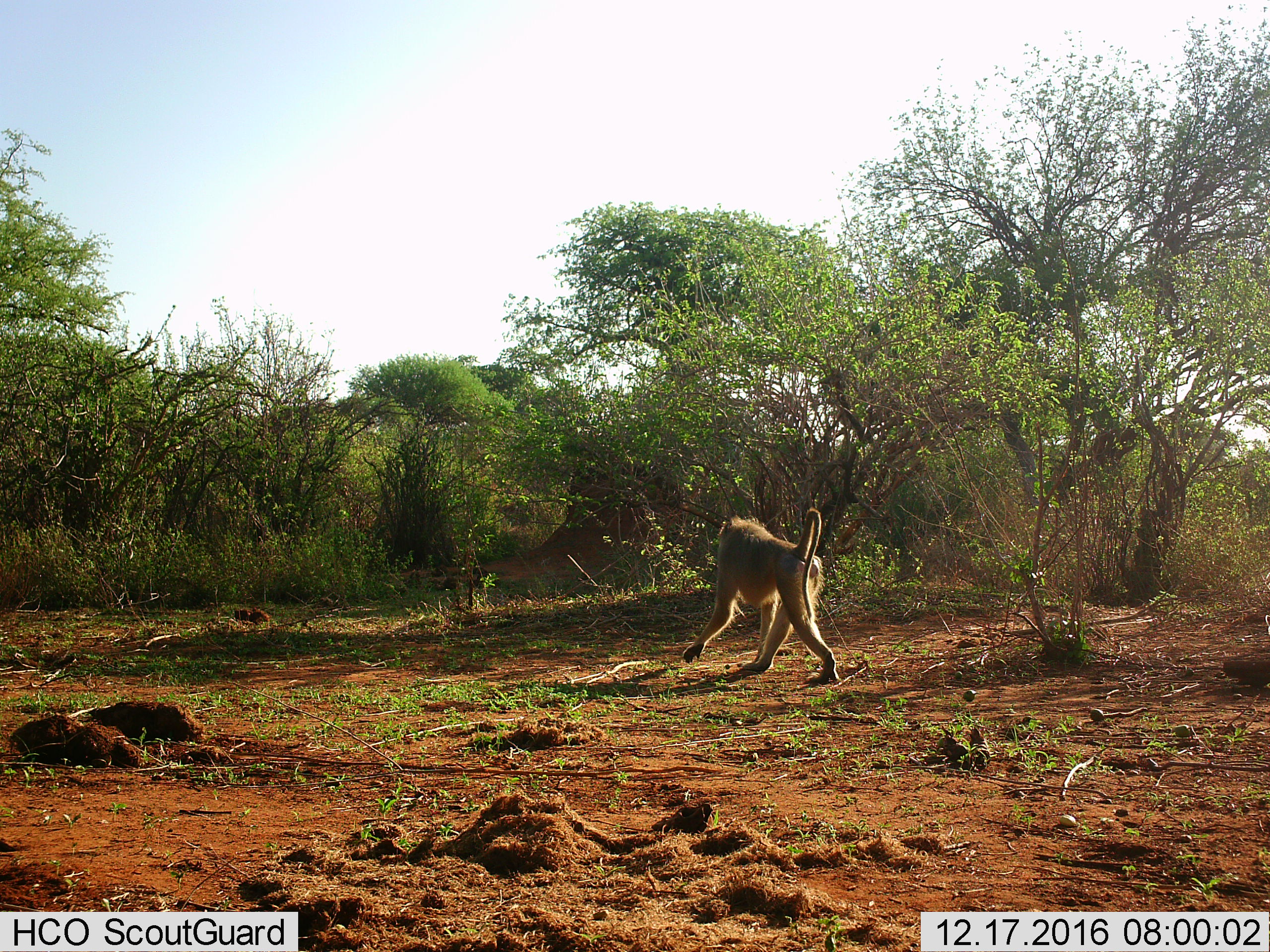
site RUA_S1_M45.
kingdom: Animalia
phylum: Chordata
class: Mammalia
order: Primates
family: Cercopithecidae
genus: Papio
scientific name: Papio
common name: baboon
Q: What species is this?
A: Baboon (Papio).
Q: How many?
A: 1.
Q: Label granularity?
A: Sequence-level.